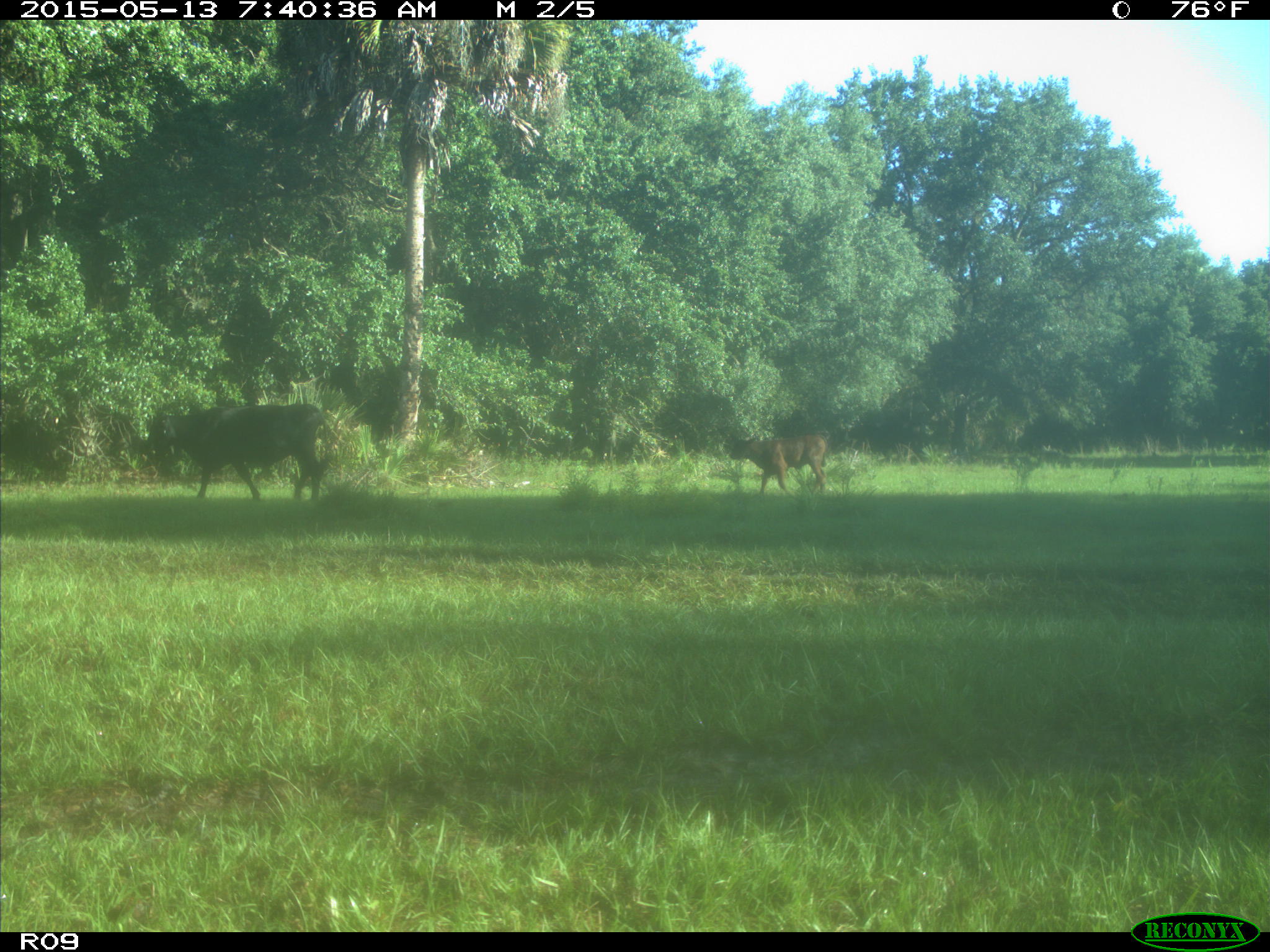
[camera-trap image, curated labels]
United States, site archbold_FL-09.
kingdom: Animalia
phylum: Chordata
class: Mammalia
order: Artiodactyla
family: Bovidae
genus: Bos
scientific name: Bos taurus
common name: domestic cow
Bos taurus (domestic cow).